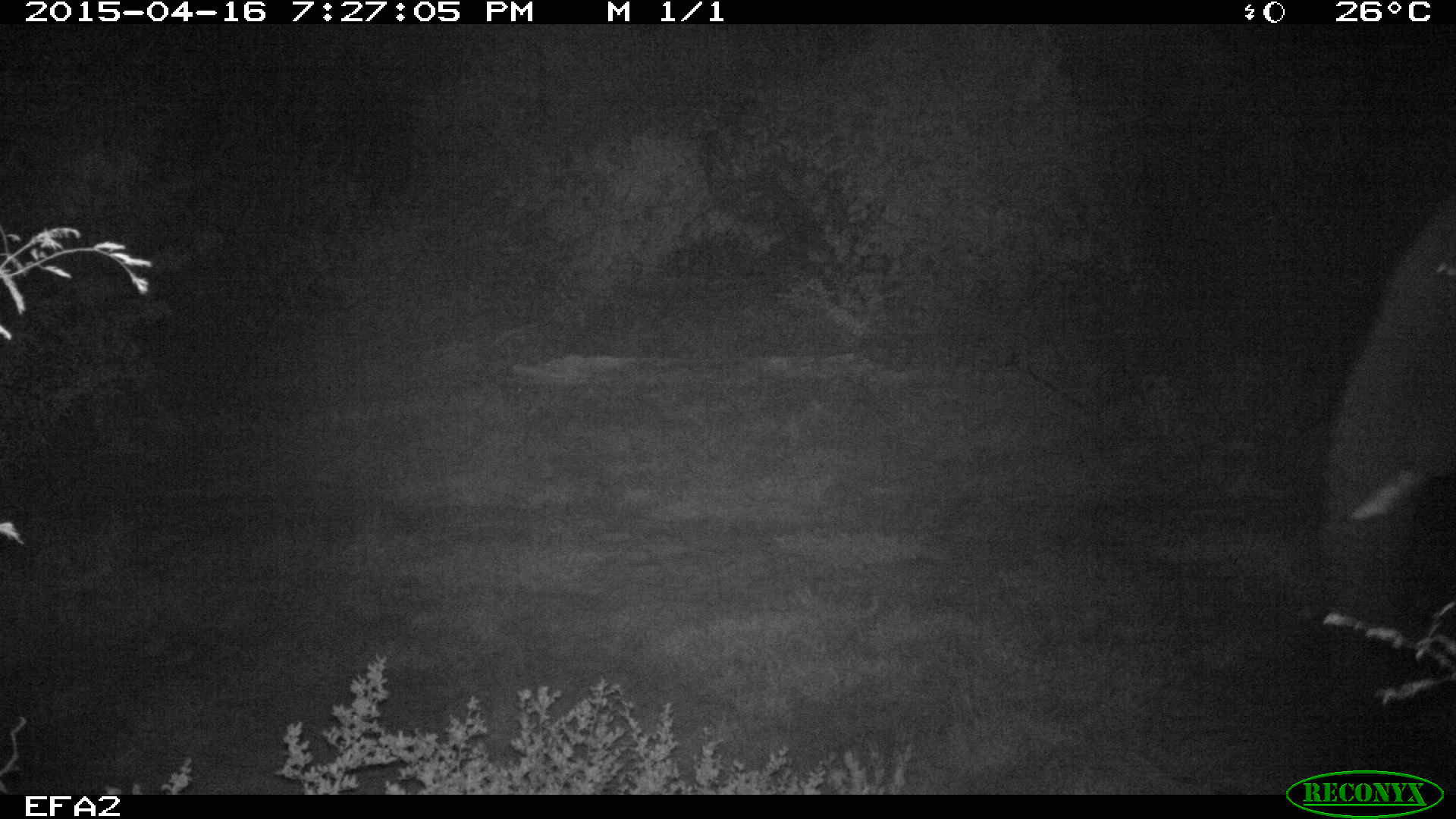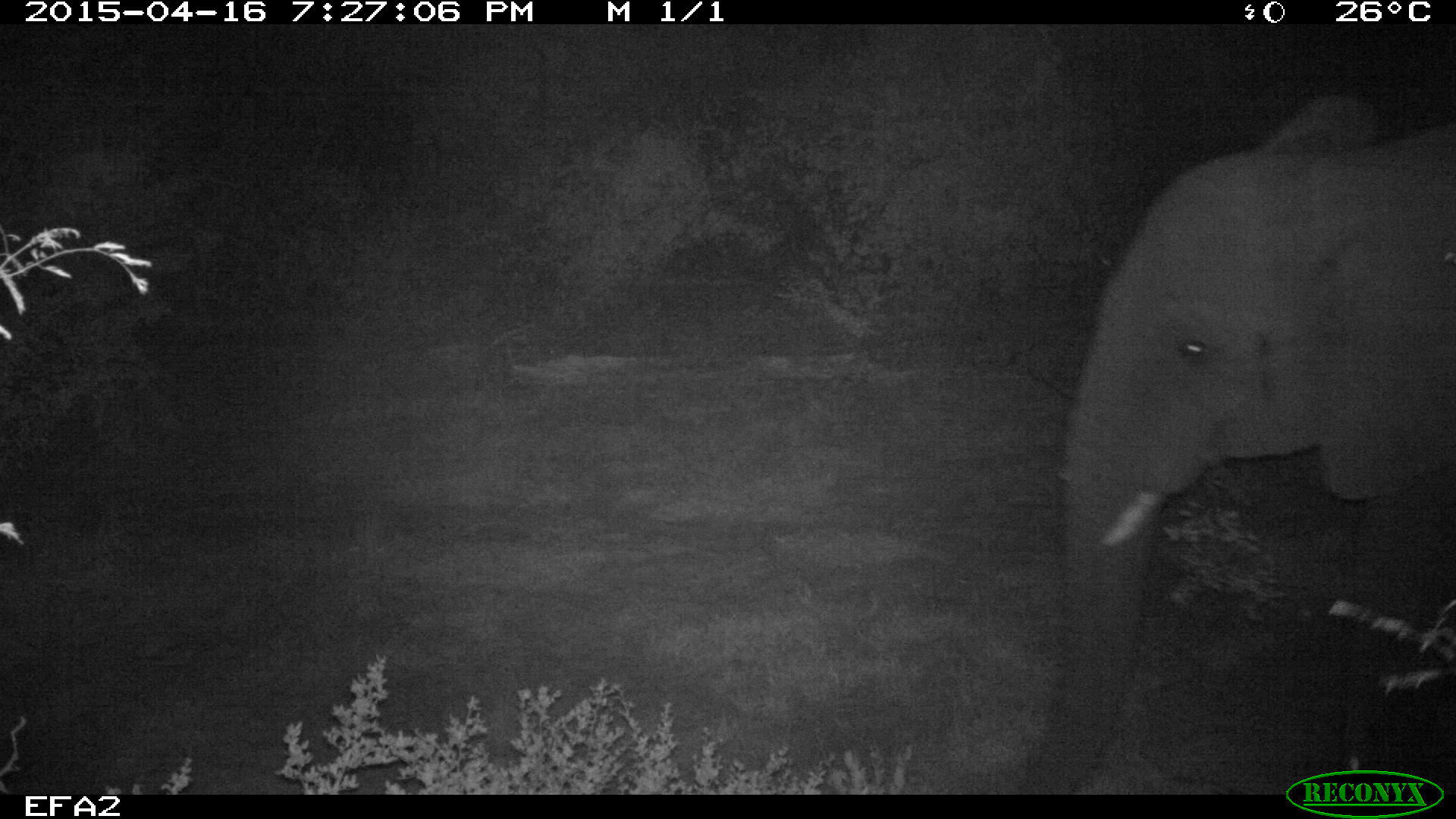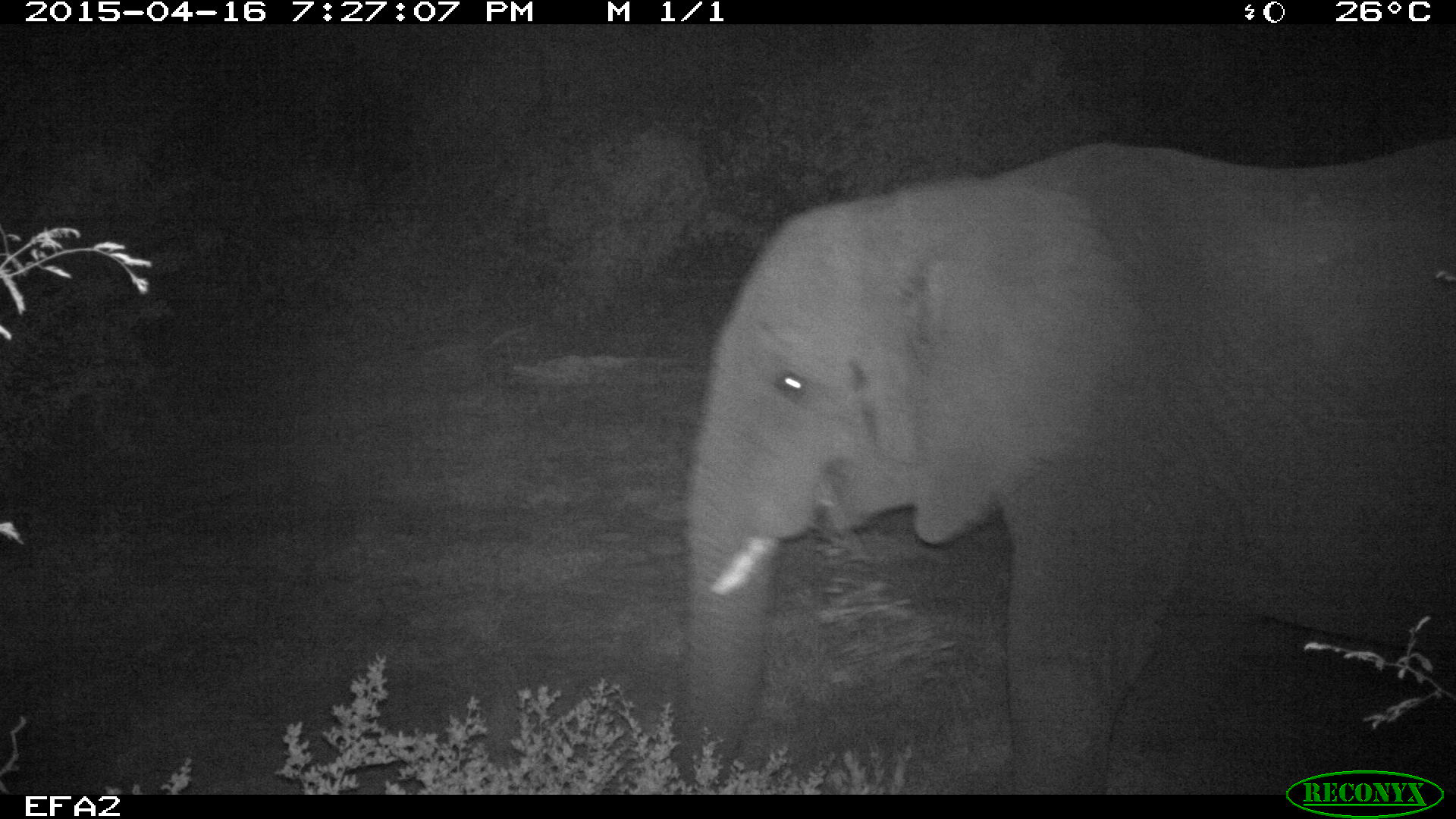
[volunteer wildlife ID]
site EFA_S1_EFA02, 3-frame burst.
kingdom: Animalia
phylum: Chordata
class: Mammalia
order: Proboscidea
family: Elephantidae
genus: Loxodonta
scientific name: Loxodonta africana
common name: african bush elephant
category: elephant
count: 1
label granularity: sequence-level